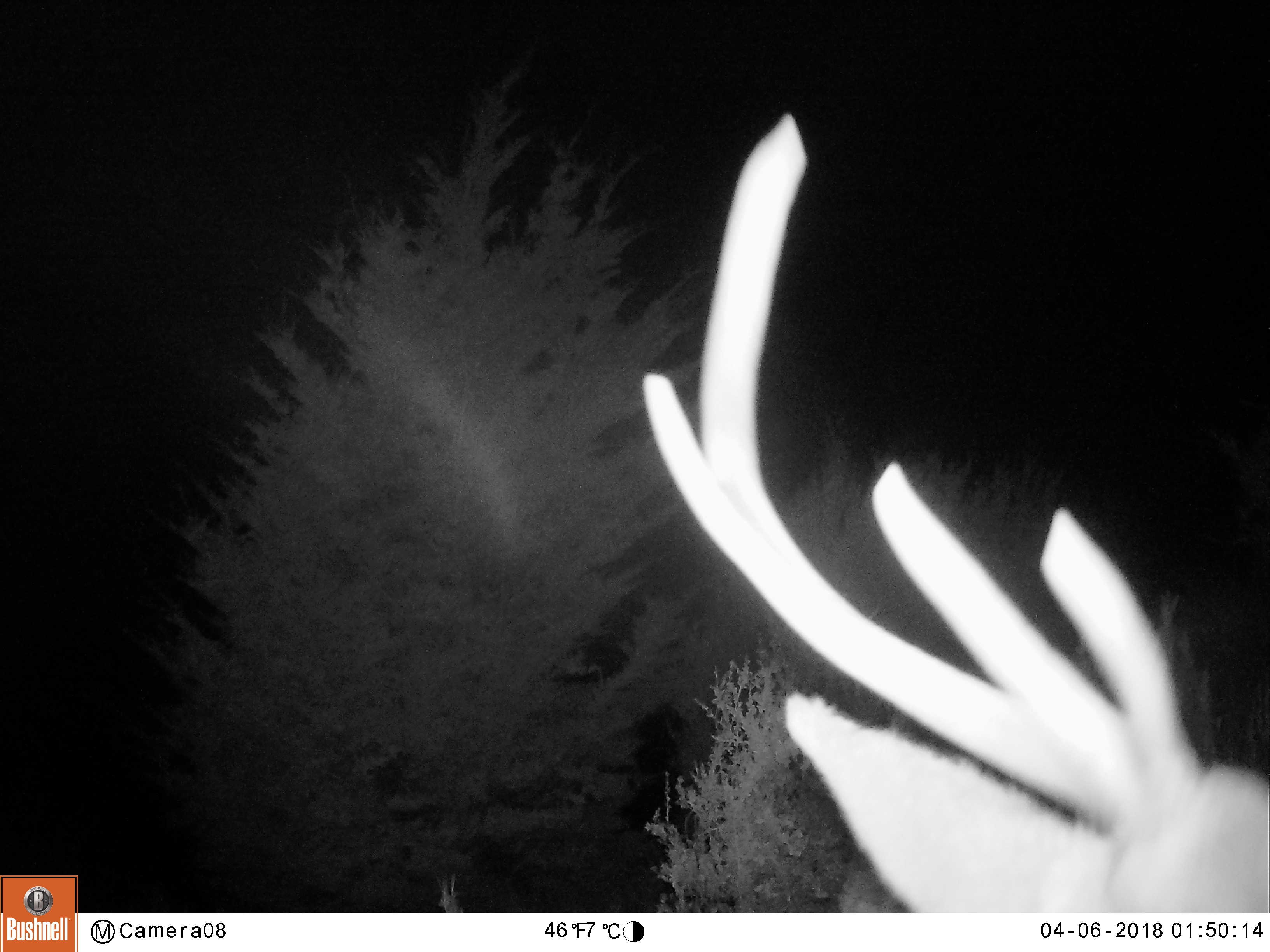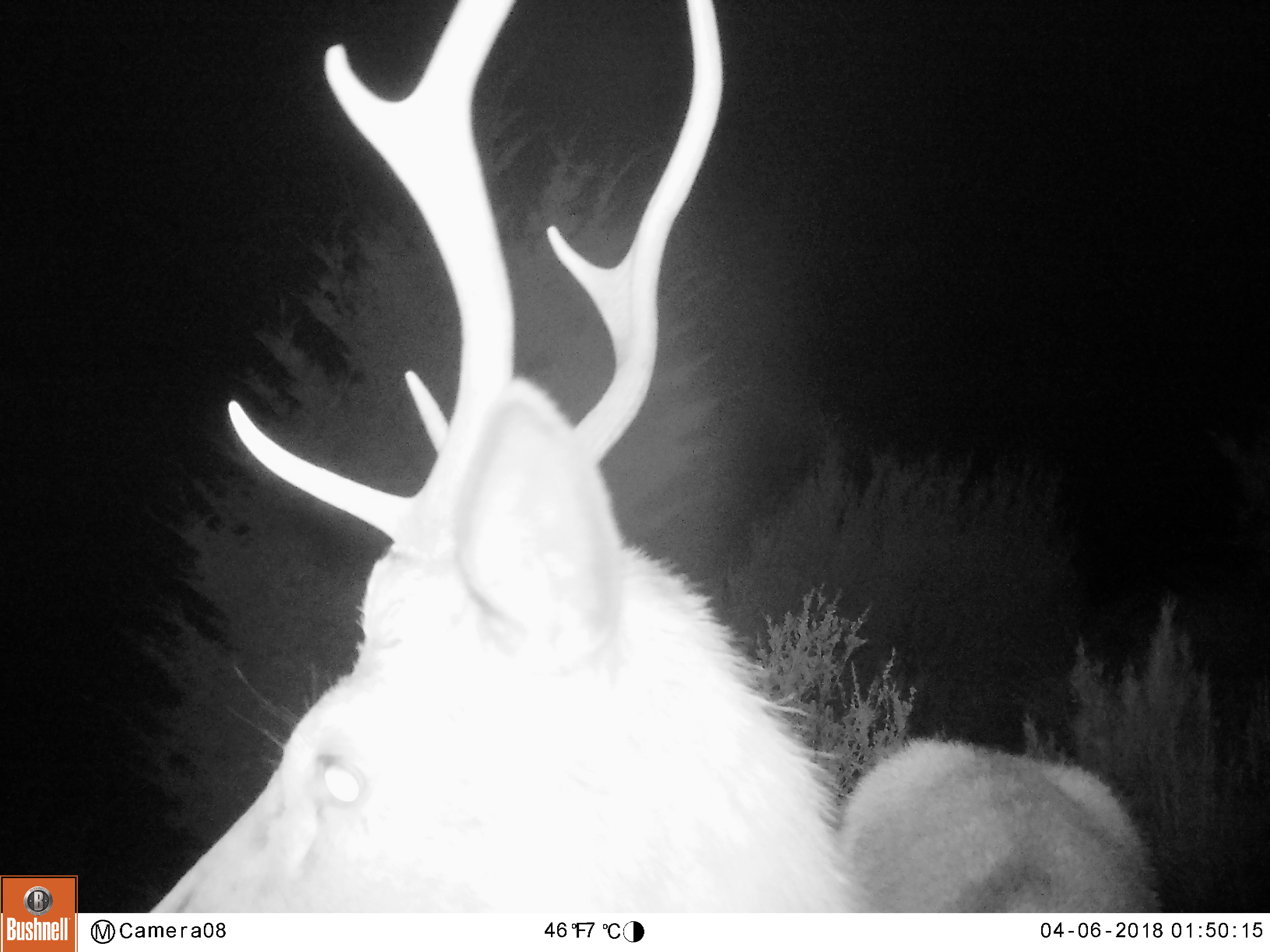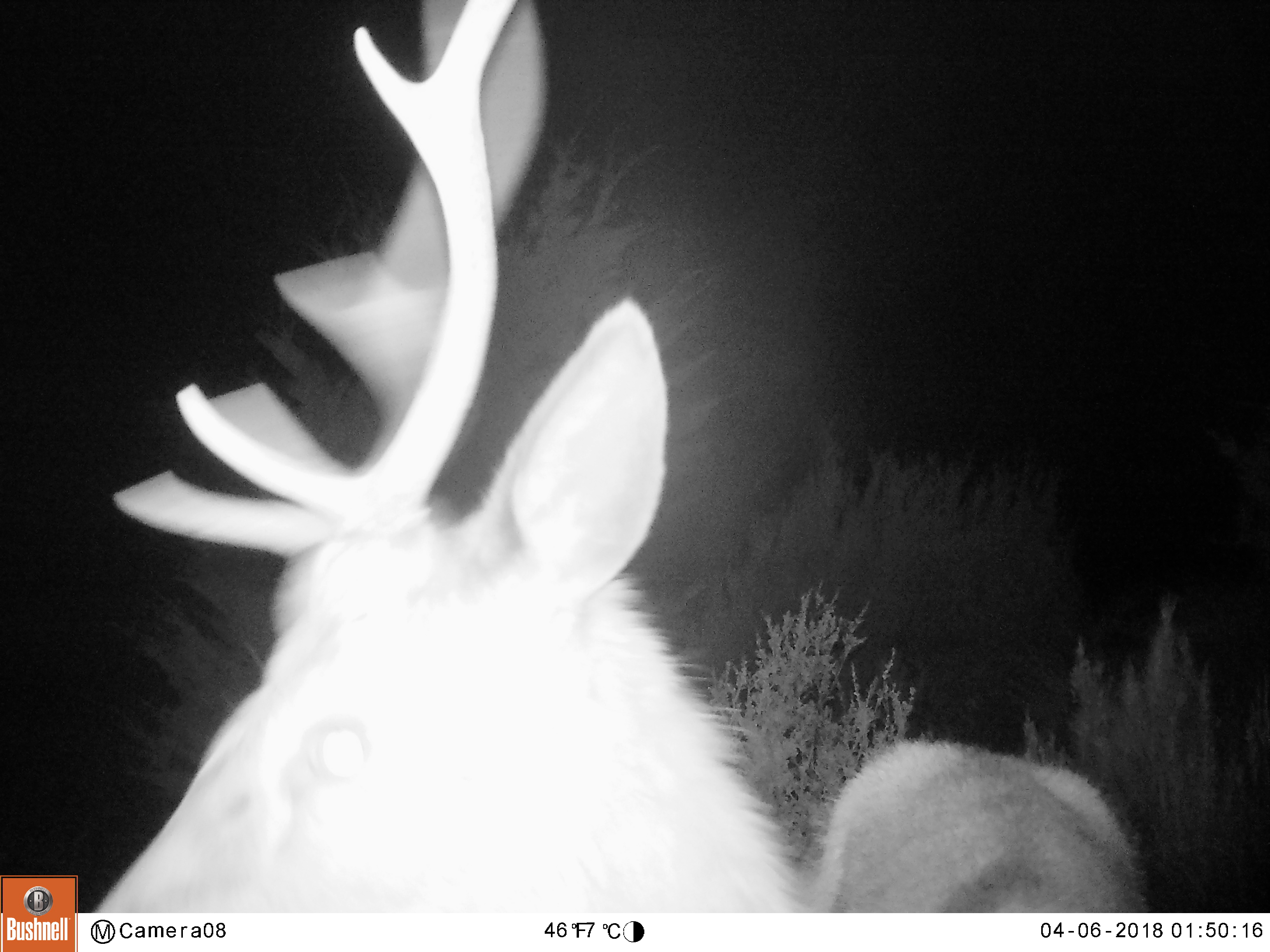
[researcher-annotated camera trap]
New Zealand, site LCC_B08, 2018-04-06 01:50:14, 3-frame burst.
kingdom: Animalia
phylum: Chordata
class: Mammalia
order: Artiodactyla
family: Cervidae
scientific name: Cervidae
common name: deer